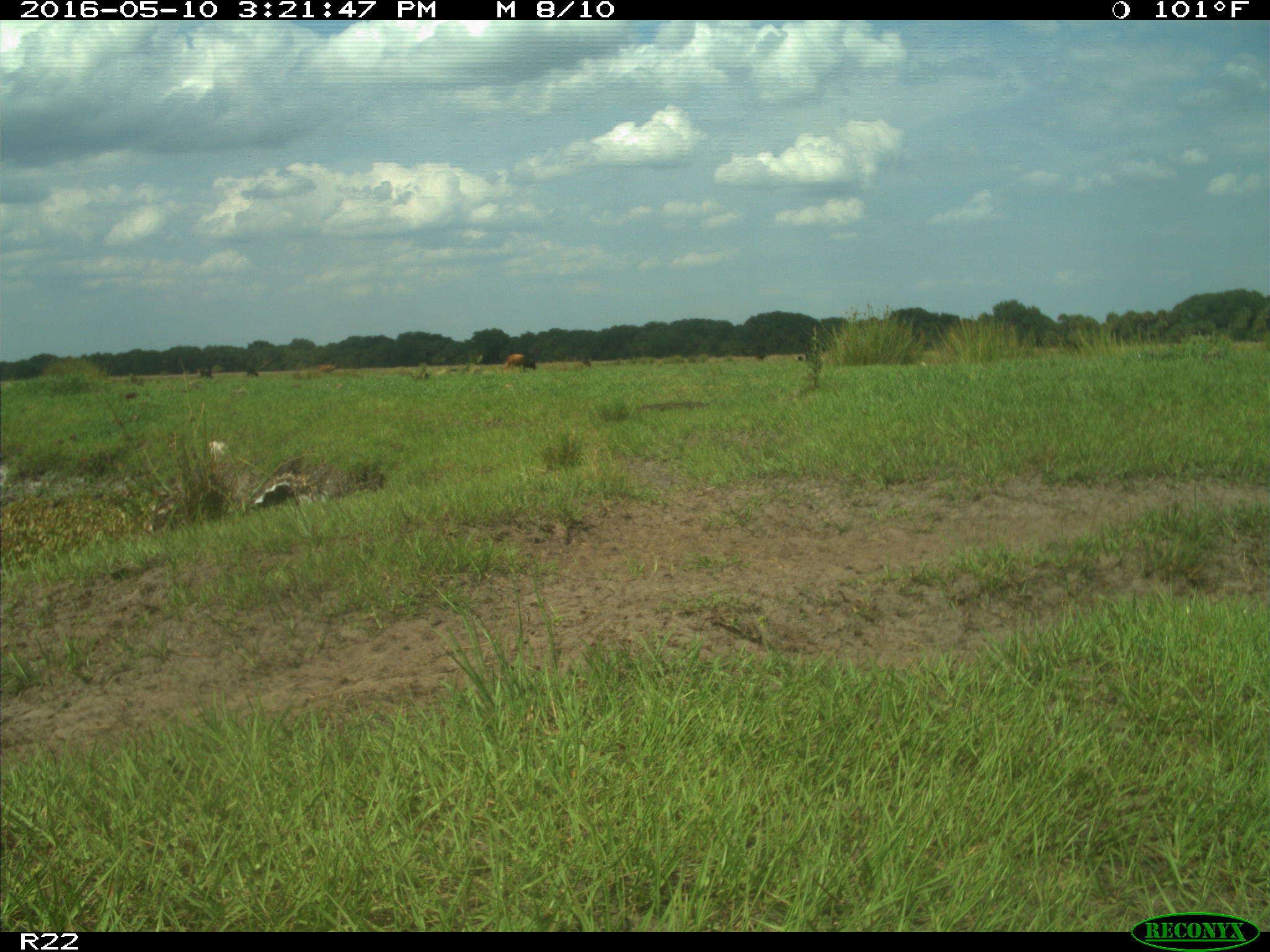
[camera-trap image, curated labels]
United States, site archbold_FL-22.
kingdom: Animalia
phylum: Chordata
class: Mammalia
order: Artiodactyla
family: Bovidae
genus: Bos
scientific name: Bos taurus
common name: domestic cow